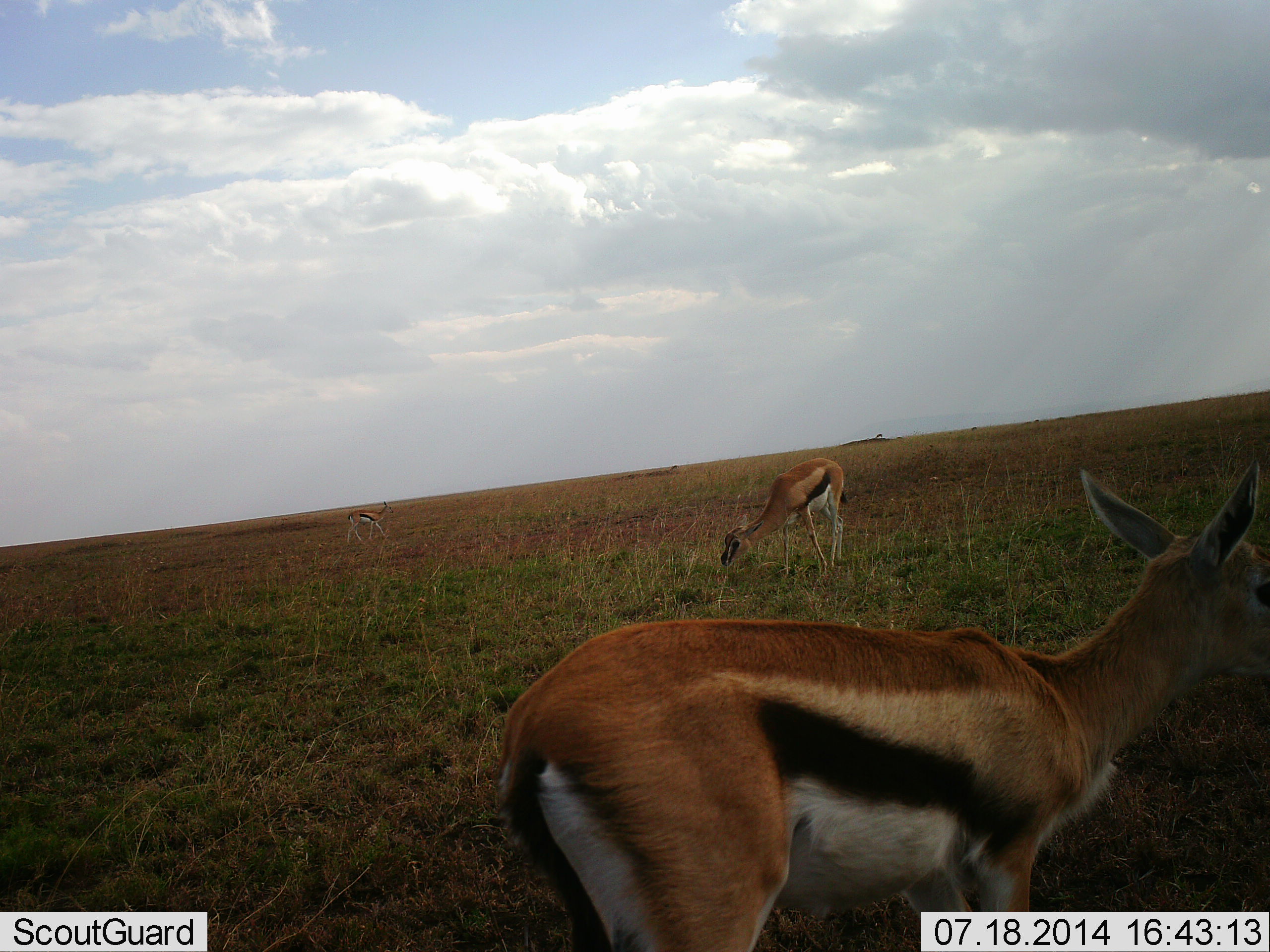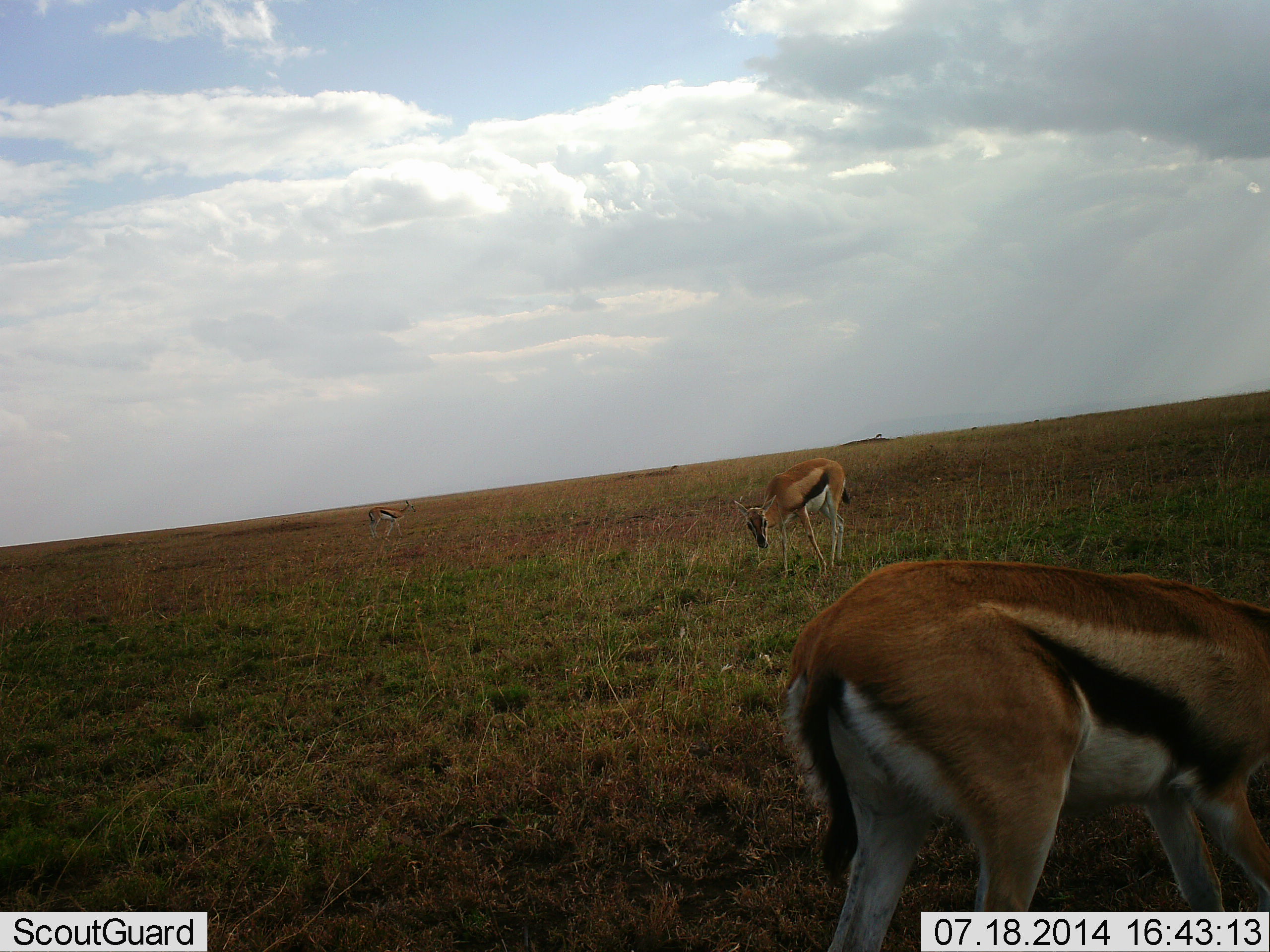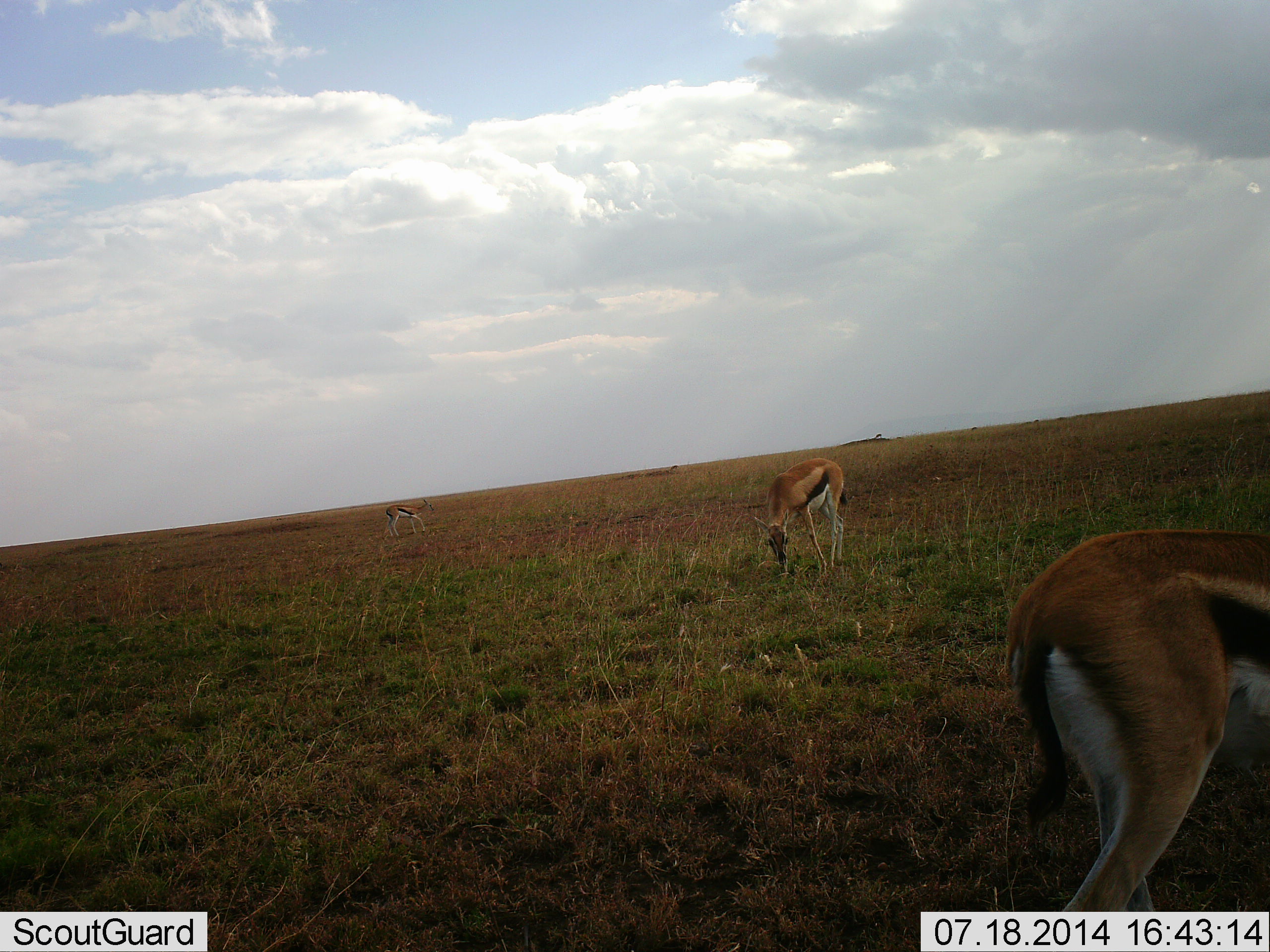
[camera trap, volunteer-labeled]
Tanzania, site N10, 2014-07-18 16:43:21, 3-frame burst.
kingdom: Animalia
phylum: Chordata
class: Mammalia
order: Artiodactyla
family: Bovidae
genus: Eudorcas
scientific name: Eudorcas thomsonii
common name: thomson's gazelle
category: gazellethomsons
Gazellethomsons (thomson's gazelle) (Eudorcas thomsonii), count 3. Behavior (volunteer vote fractions): standing 44%, resting 0%, moving 33%, interacting 0%. Young present (vote fraction): 0%. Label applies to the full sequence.